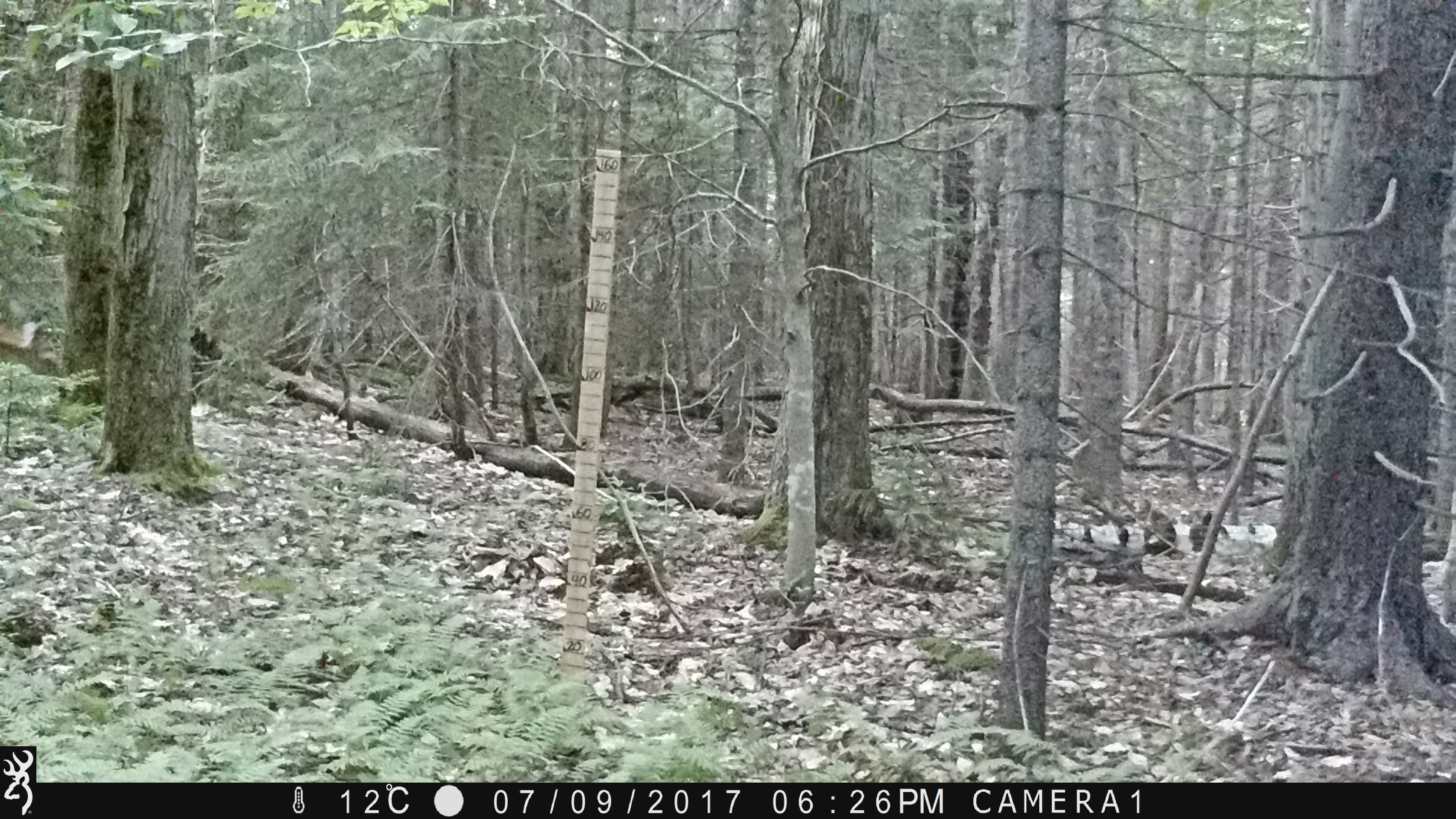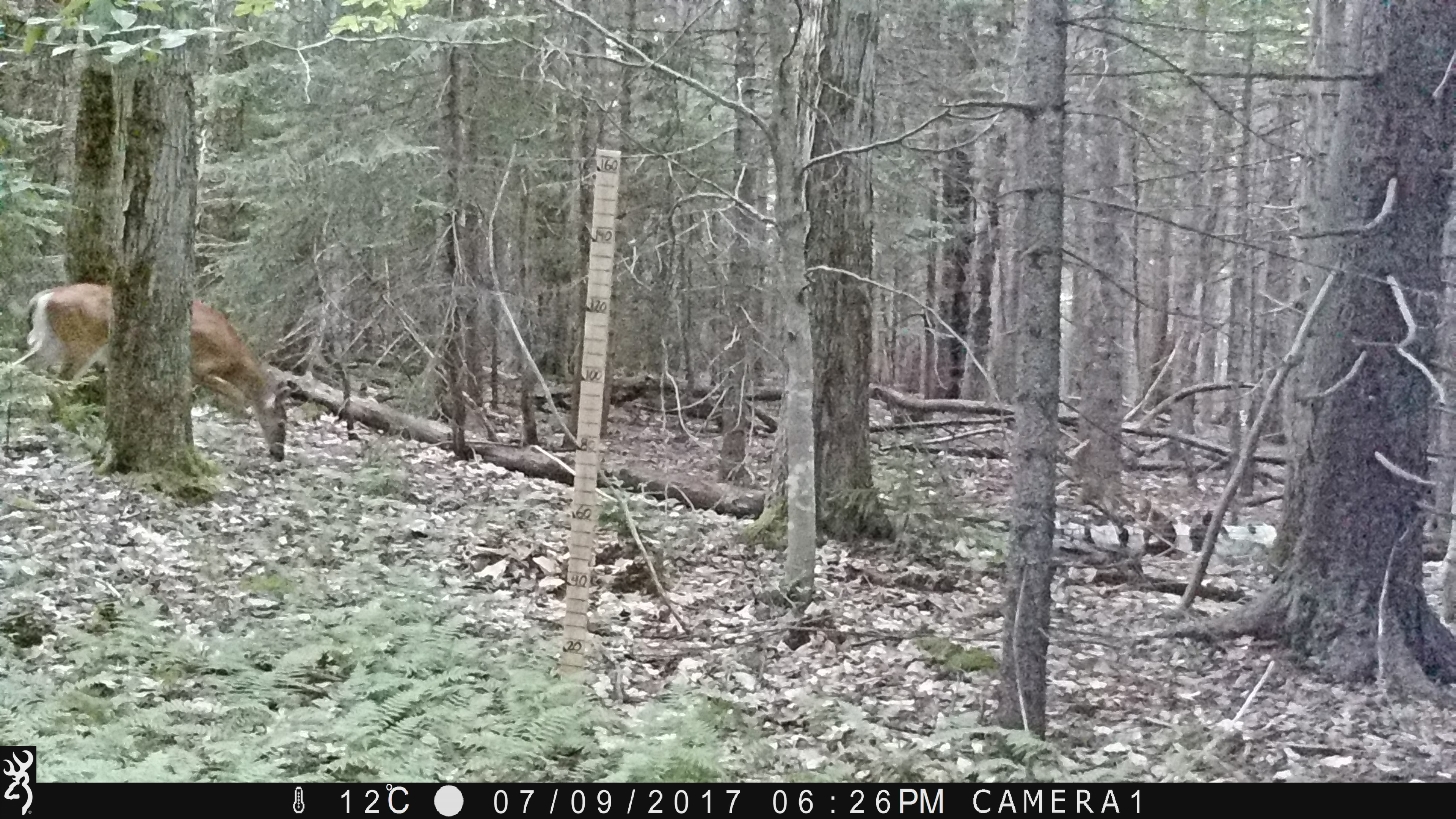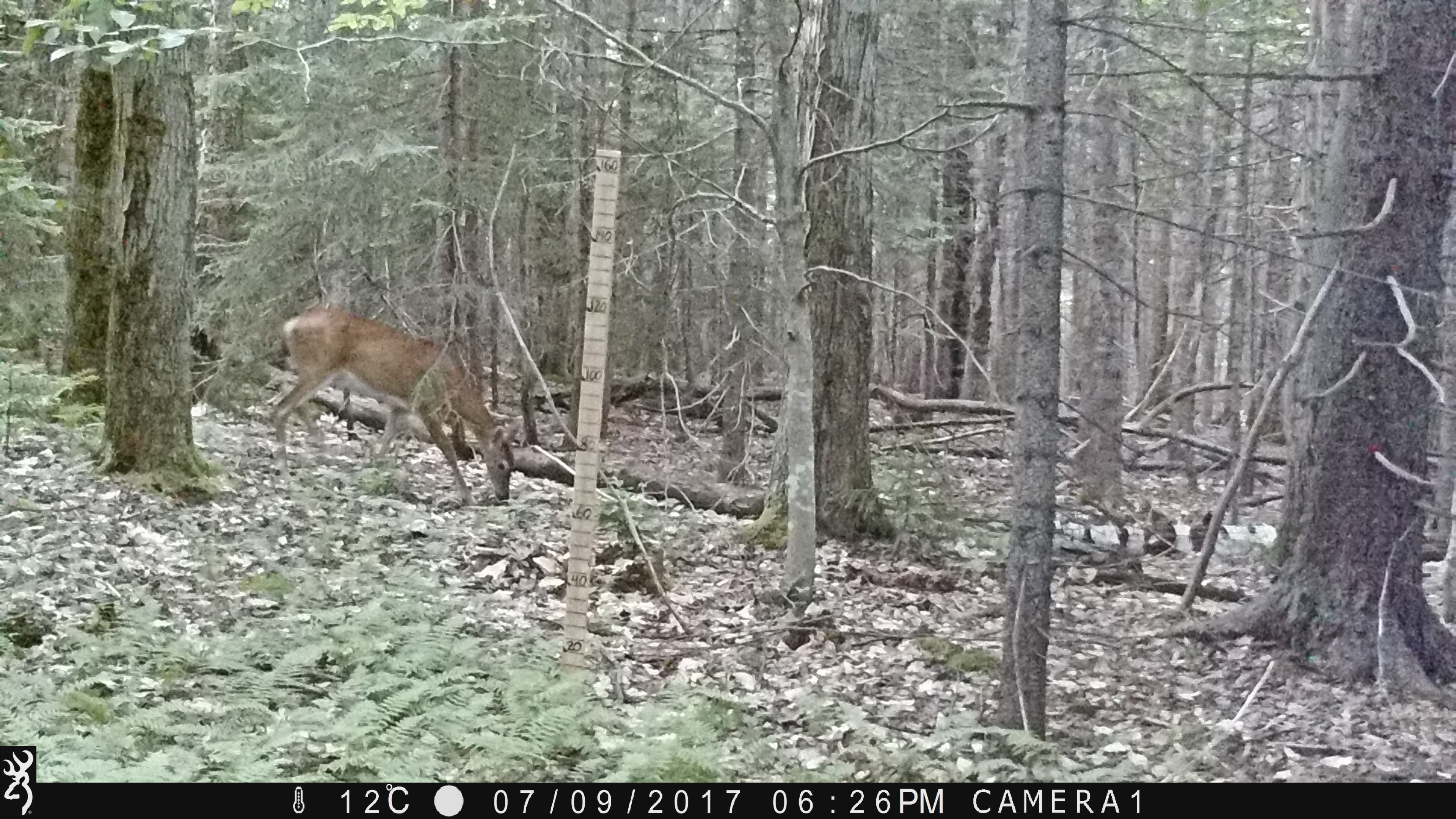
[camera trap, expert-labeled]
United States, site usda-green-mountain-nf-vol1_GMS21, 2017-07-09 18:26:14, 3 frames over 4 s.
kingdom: Animalia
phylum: Chordata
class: Mammalia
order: Artiodactyla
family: Cervidae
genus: Odocoileus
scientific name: Odocoileus virginianus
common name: white-tailed deer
White-tailed deer (Odocoileus virginianus).